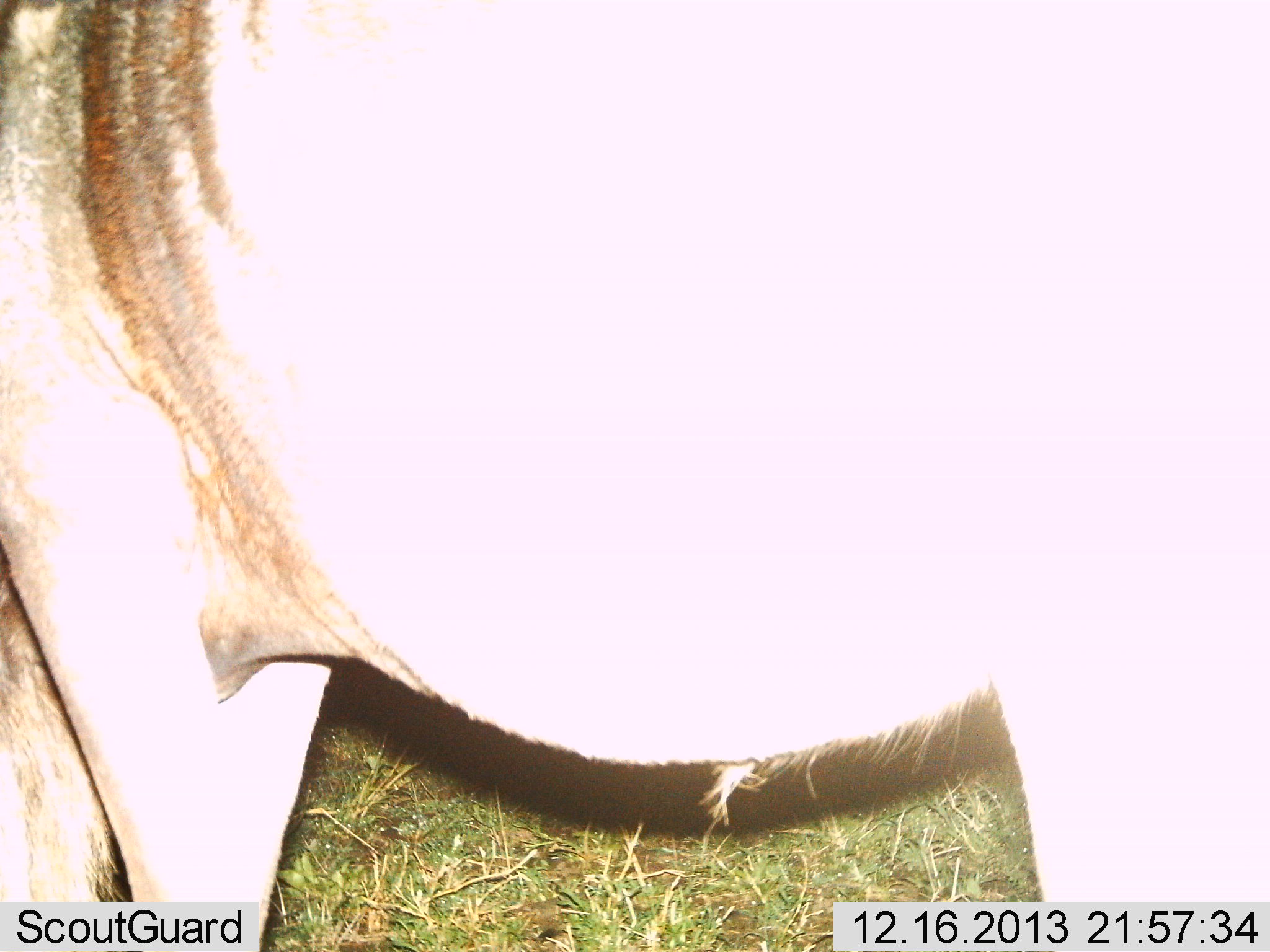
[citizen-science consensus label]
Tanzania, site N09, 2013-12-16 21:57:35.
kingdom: Animalia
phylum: Chordata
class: Mammalia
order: Artiodactyla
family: Bovidae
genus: Connochaetes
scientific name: Connochaetes taurinus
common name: blue wildebeest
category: wildebeest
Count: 1.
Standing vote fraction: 90%.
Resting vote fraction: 0%.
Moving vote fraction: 0%.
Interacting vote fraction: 0%.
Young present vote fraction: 0%.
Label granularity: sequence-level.